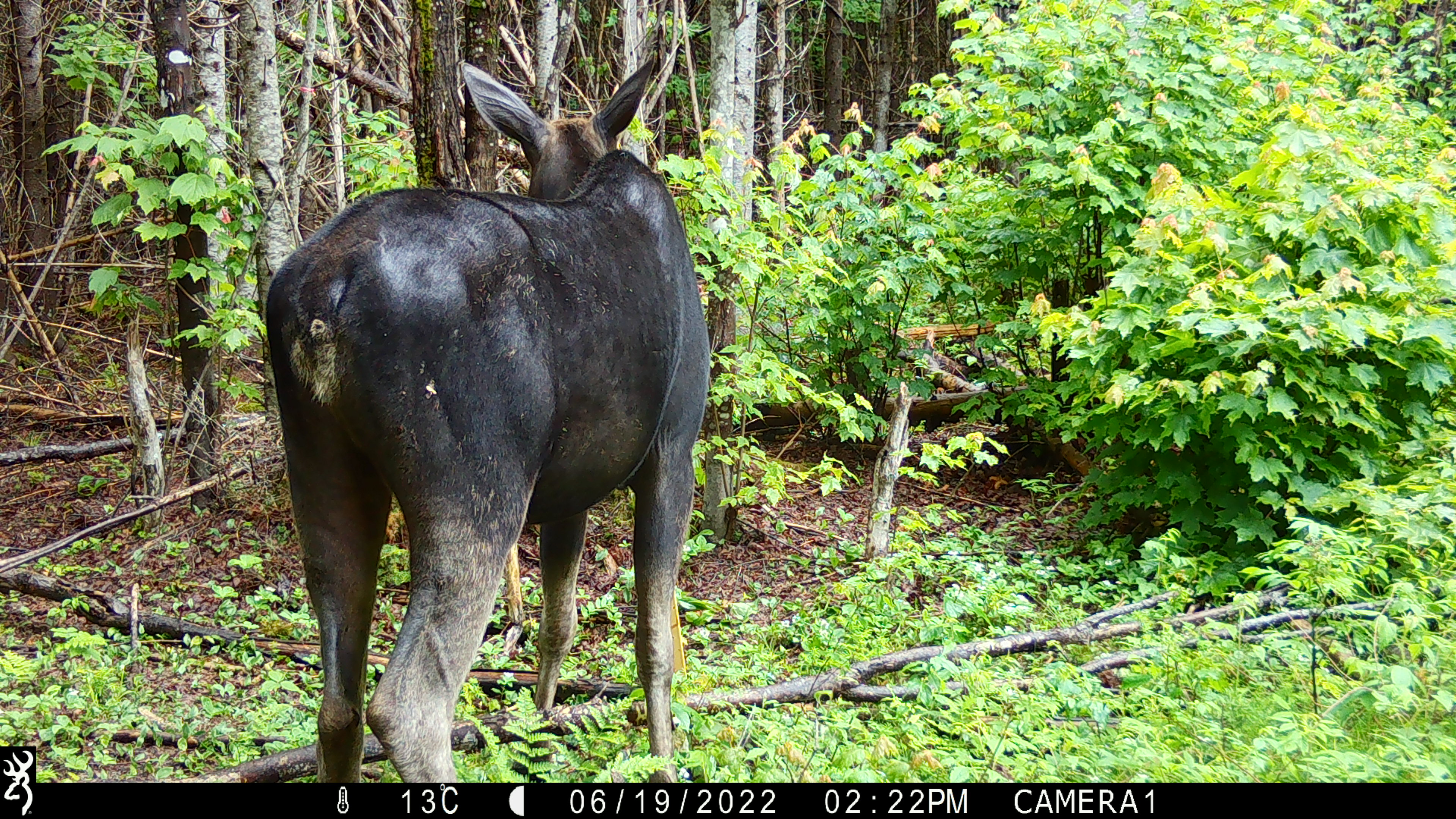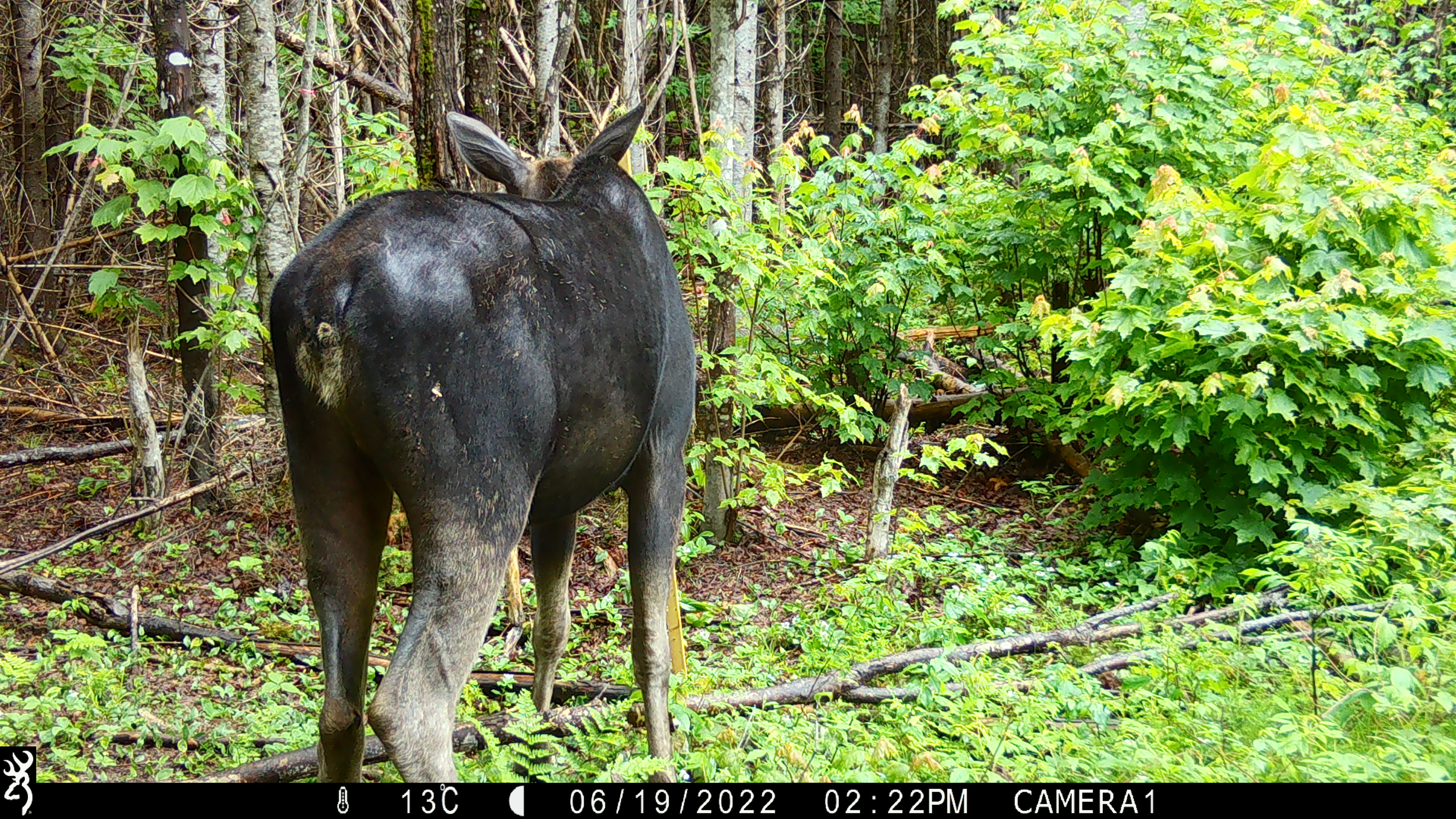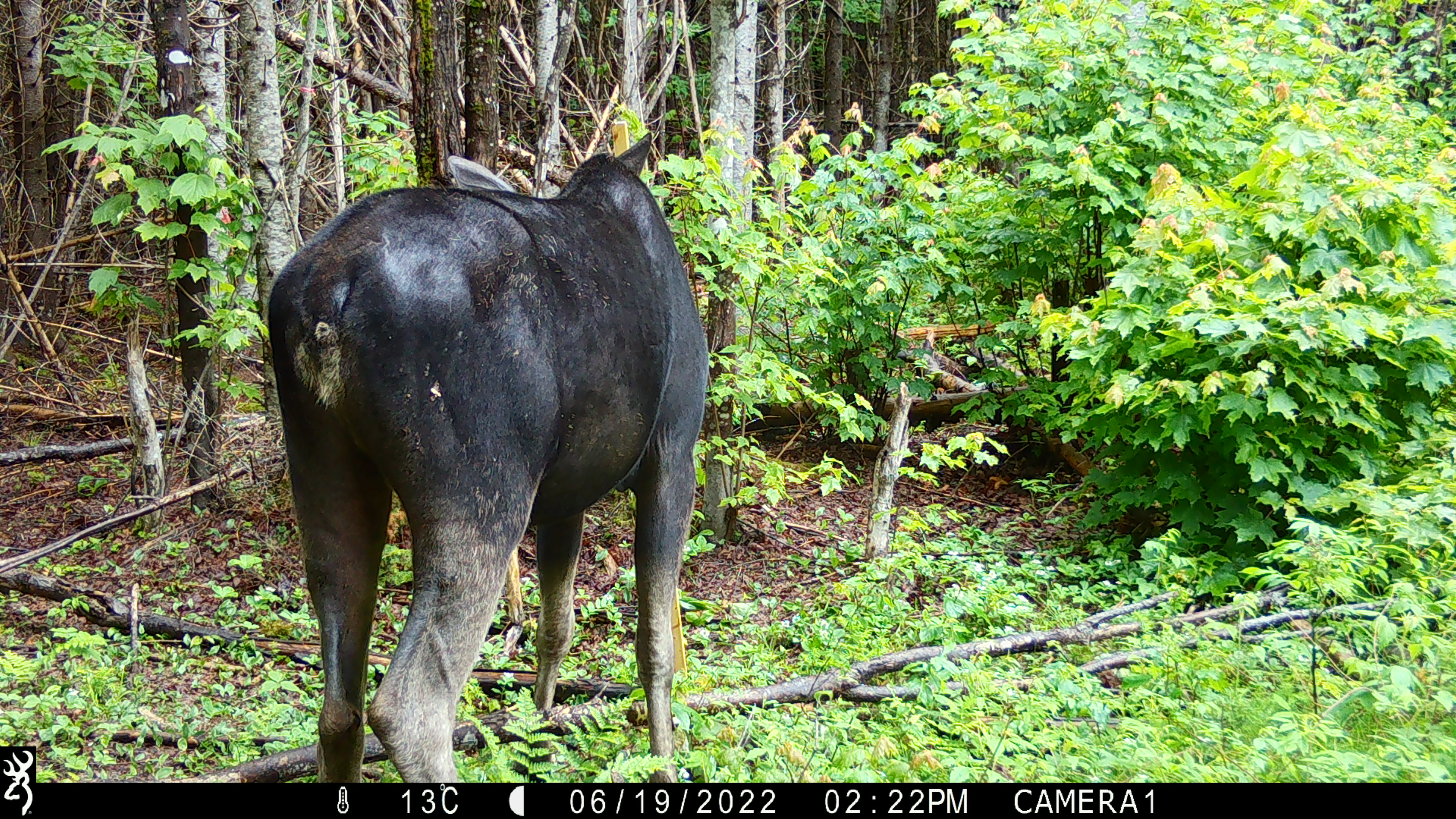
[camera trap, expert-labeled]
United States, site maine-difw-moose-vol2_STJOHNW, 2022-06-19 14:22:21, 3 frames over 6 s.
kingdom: Animalia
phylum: Chordata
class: Mammalia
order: Artiodactyla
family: Cervidae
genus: Alces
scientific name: Alces alces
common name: moose